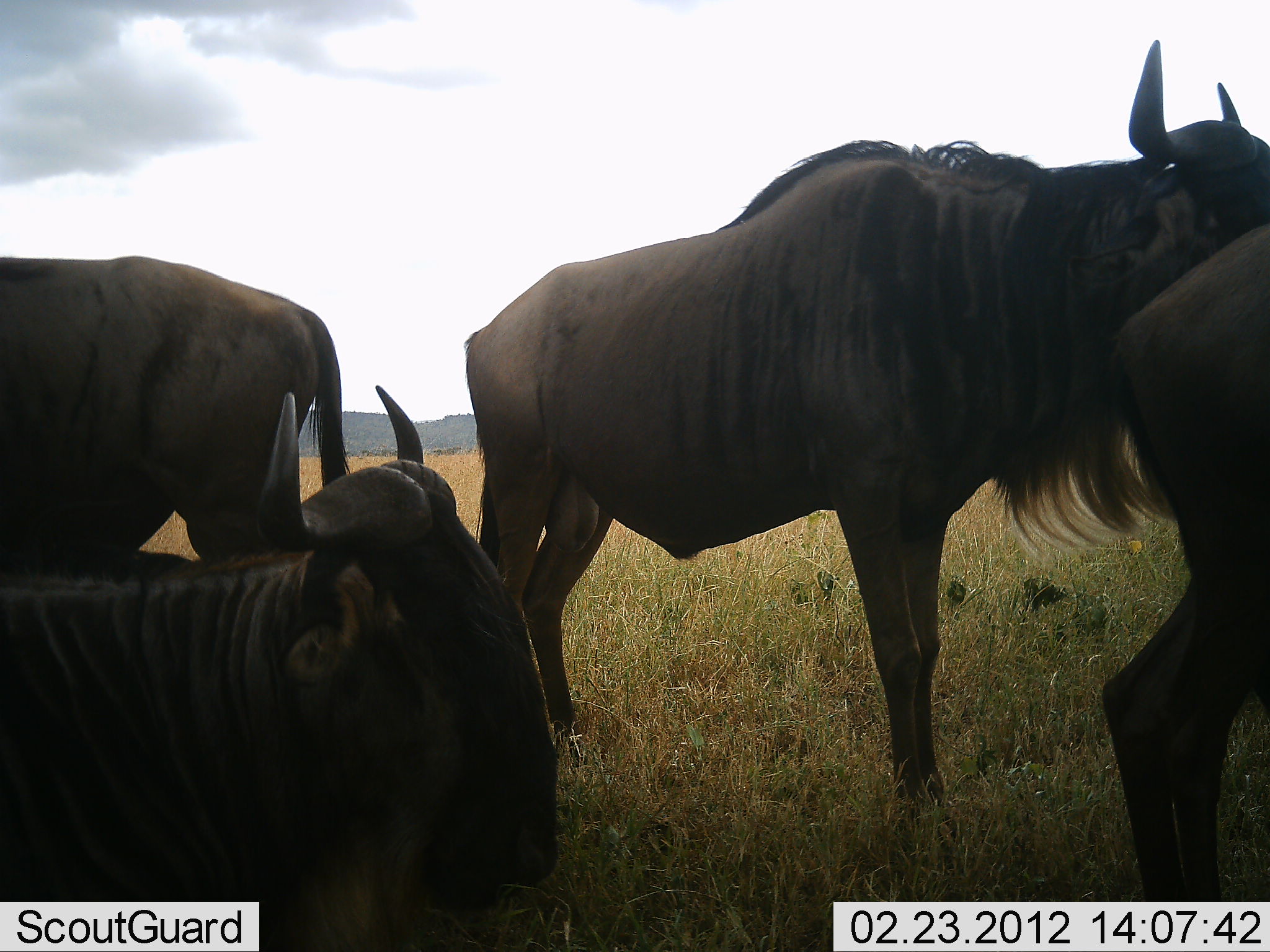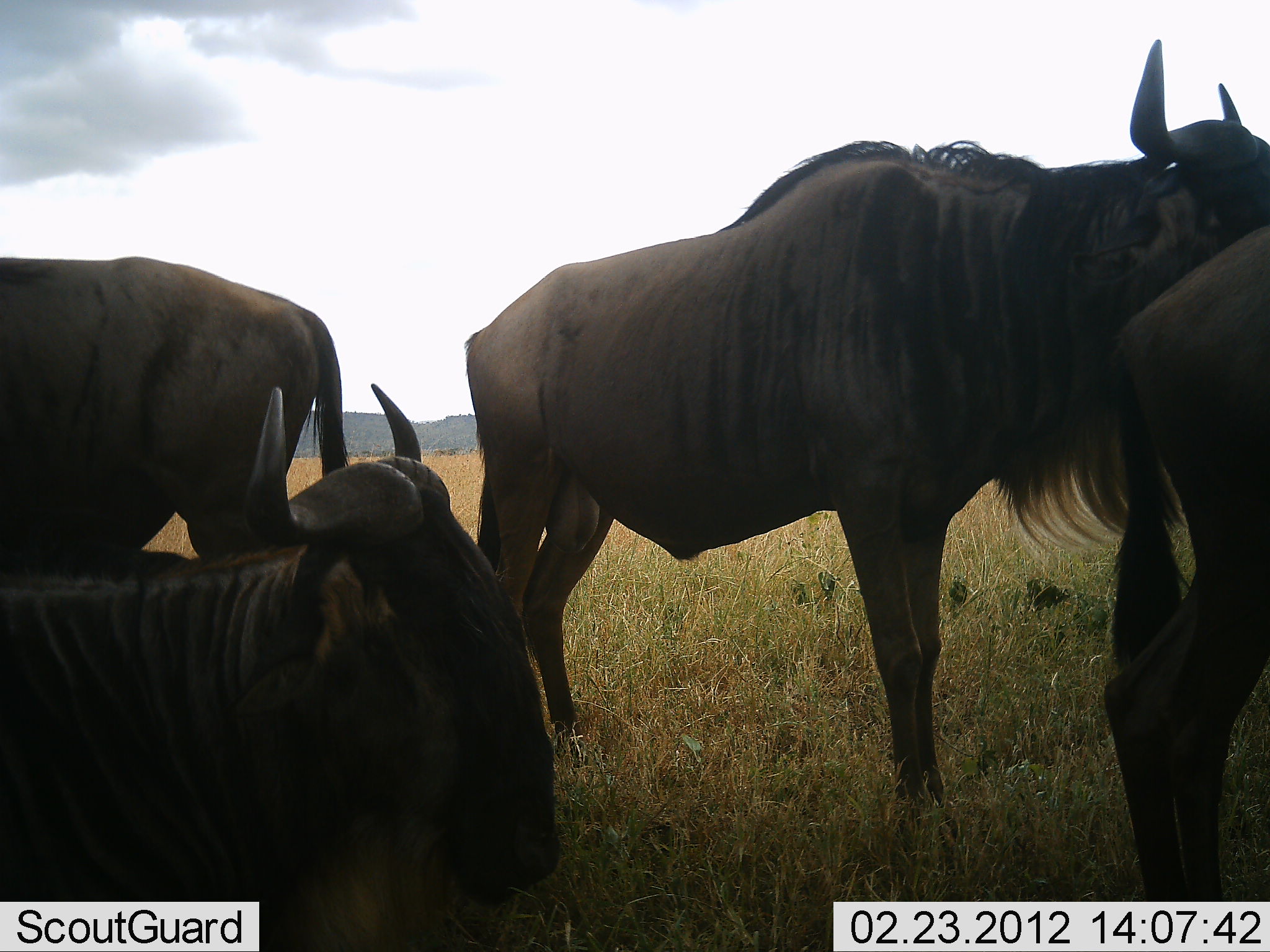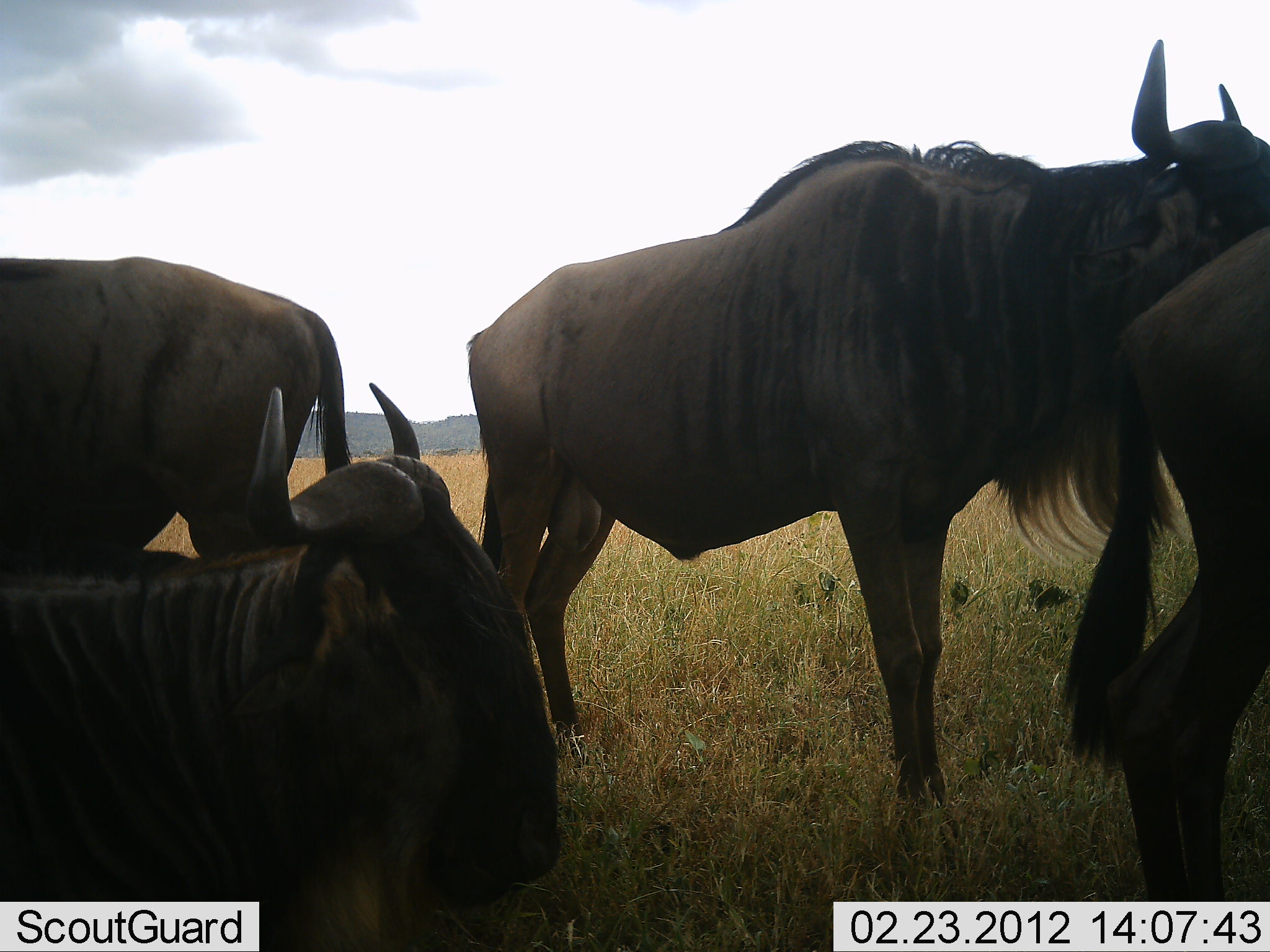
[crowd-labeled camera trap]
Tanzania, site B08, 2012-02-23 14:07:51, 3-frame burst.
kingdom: Animalia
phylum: Chordata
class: Mammalia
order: Artiodactyla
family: Bovidae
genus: Connochaetes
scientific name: Connochaetes taurinus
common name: blue wildebeest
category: wildebeest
Wildebeest (blue wildebeest) (Connochaetes taurinus), count 4. Behavior (volunteer vote fractions): standing 84%, resting 74%, moving 0%, interacting 0%. Young present (vote fraction): 0%. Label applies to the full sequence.